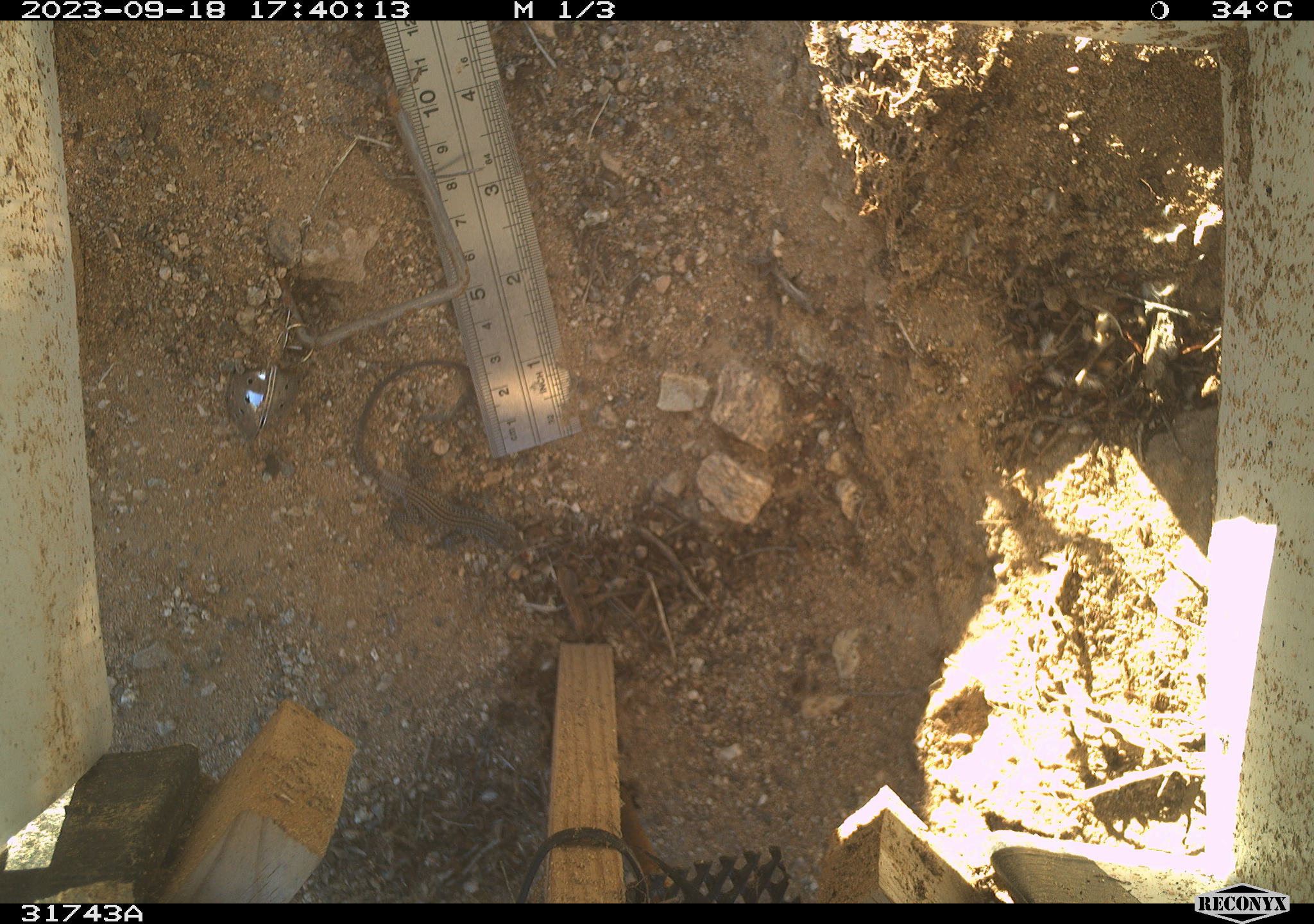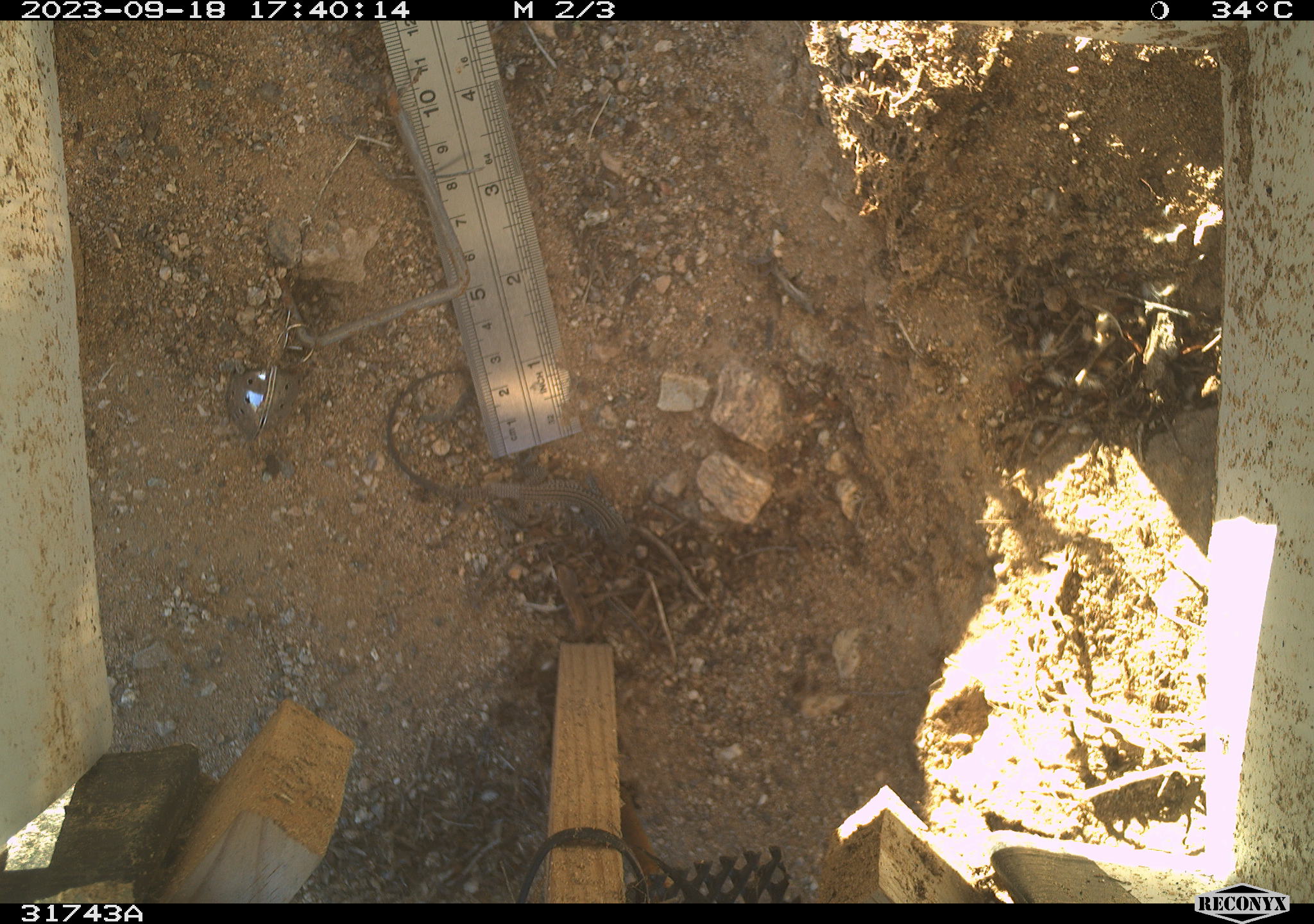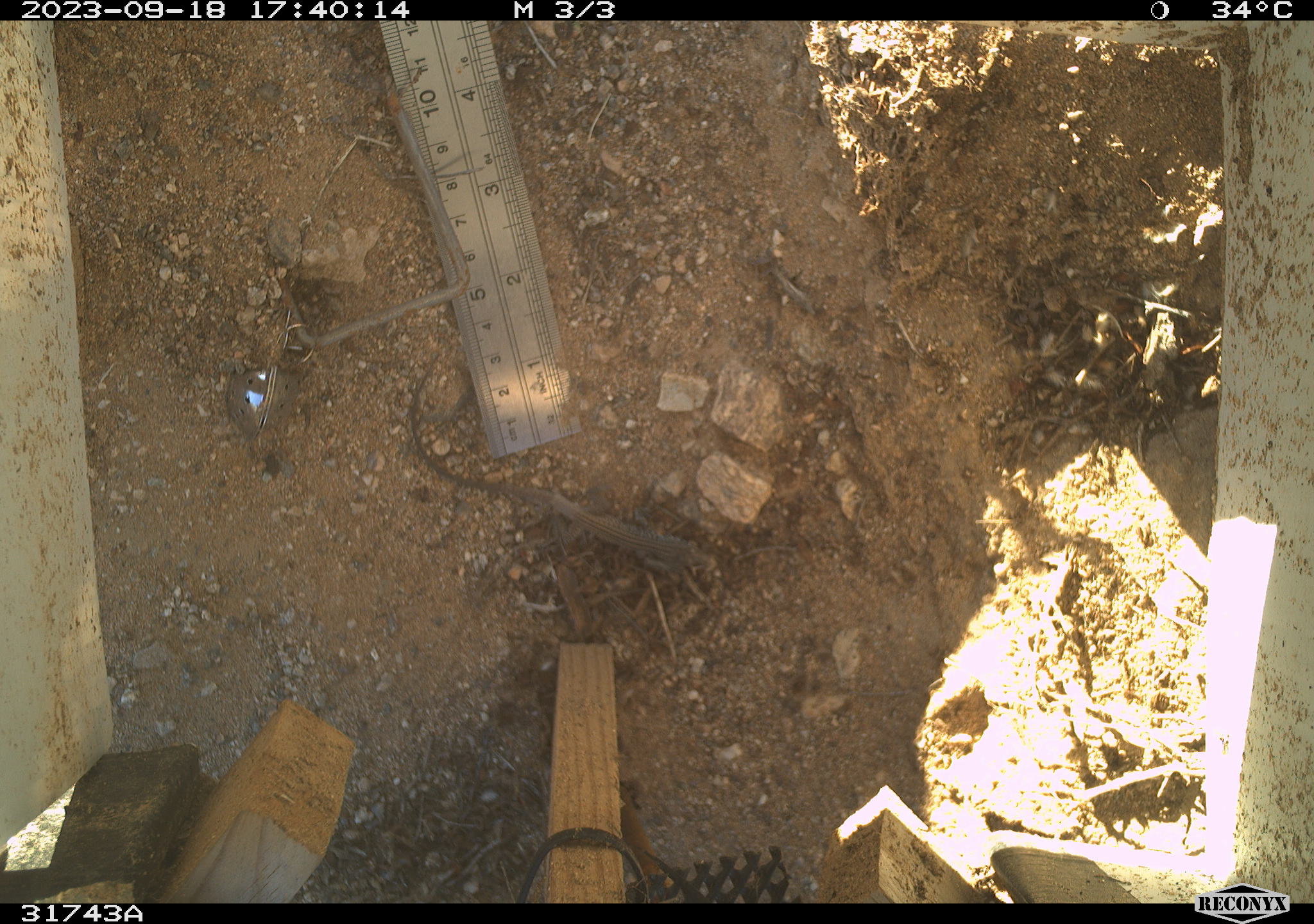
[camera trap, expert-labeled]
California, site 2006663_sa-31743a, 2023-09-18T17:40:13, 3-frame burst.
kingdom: Animalia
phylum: Chordata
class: Reptilia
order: Squamata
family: Teiidae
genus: Aspidoscelis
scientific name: Aspidoscelis tigris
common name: western whiptail